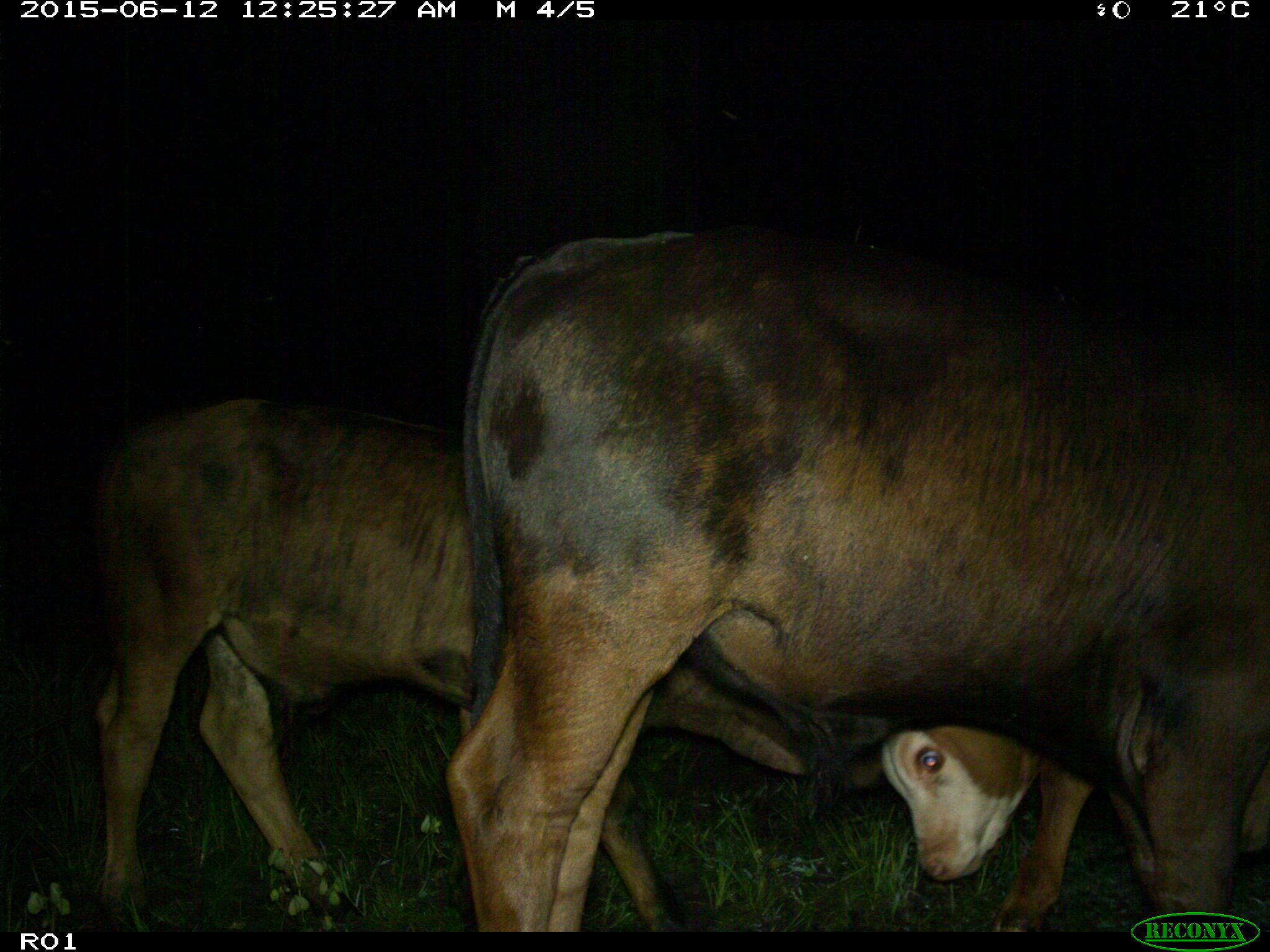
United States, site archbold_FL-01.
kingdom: Animalia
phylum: Chordata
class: Mammalia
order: Artiodactyla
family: Bovidae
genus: Bos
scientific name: Bos taurus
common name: domestic cow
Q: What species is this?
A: Bos taurus (domestic cow).